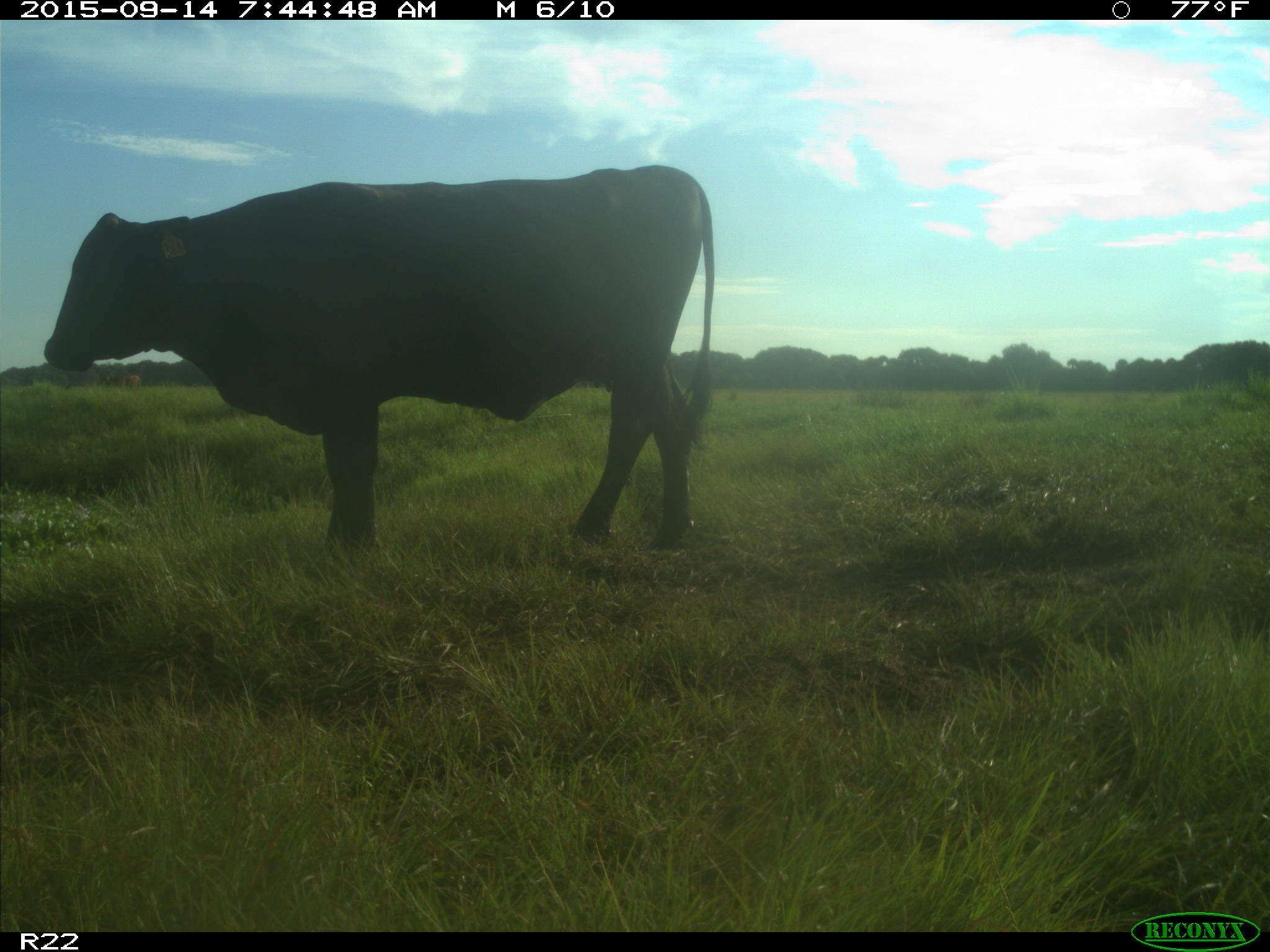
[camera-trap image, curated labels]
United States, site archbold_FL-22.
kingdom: Animalia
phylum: Chordata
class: Mammalia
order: Artiodactyla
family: Bovidae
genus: Bos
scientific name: Bos taurus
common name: domestic cow